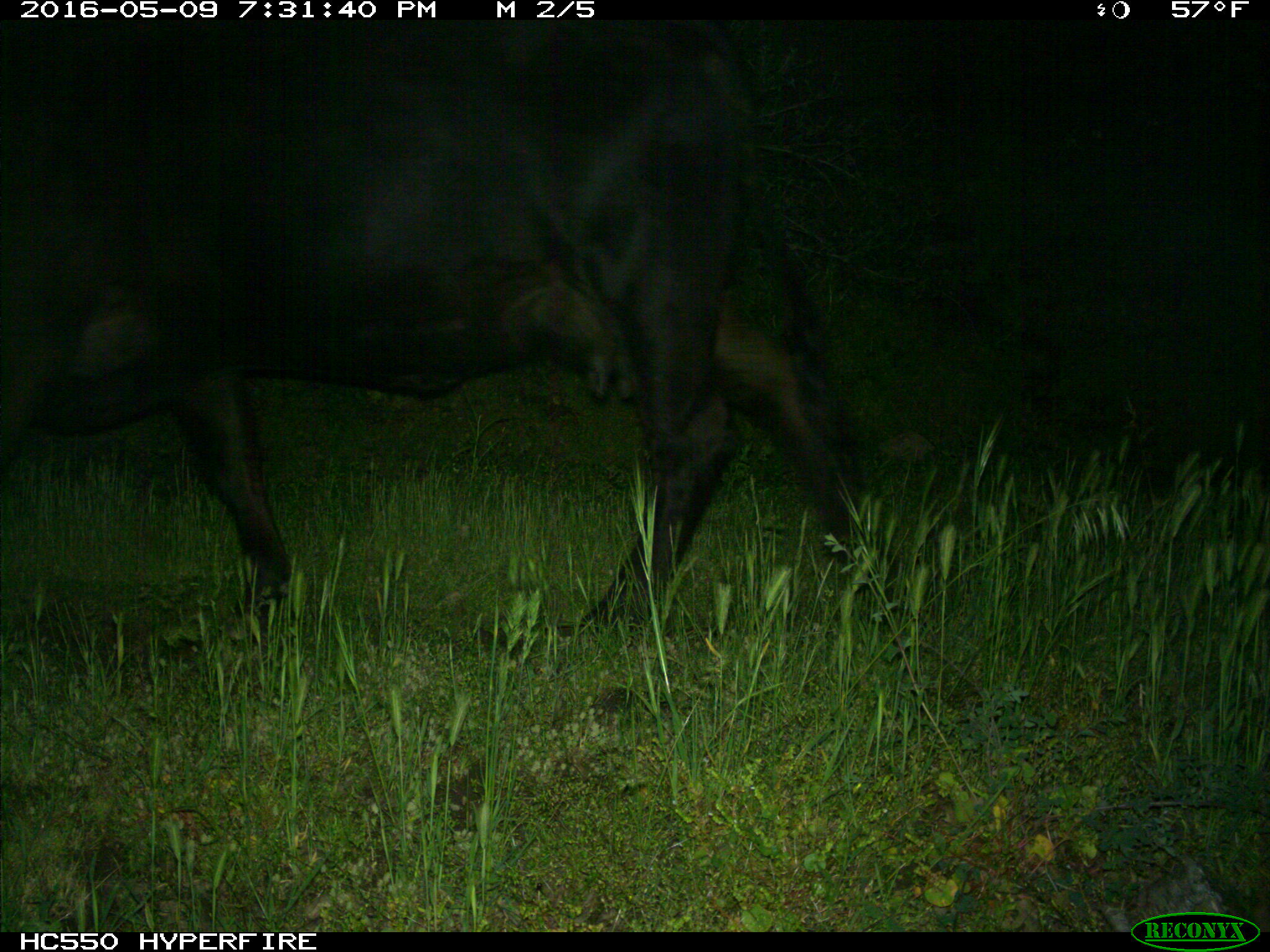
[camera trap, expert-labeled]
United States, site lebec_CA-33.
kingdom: Animalia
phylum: Chordata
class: Mammalia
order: Artiodactyla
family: Bovidae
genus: Bos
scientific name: Bos taurus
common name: domestic cow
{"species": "Bos taurus (domestic cow)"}